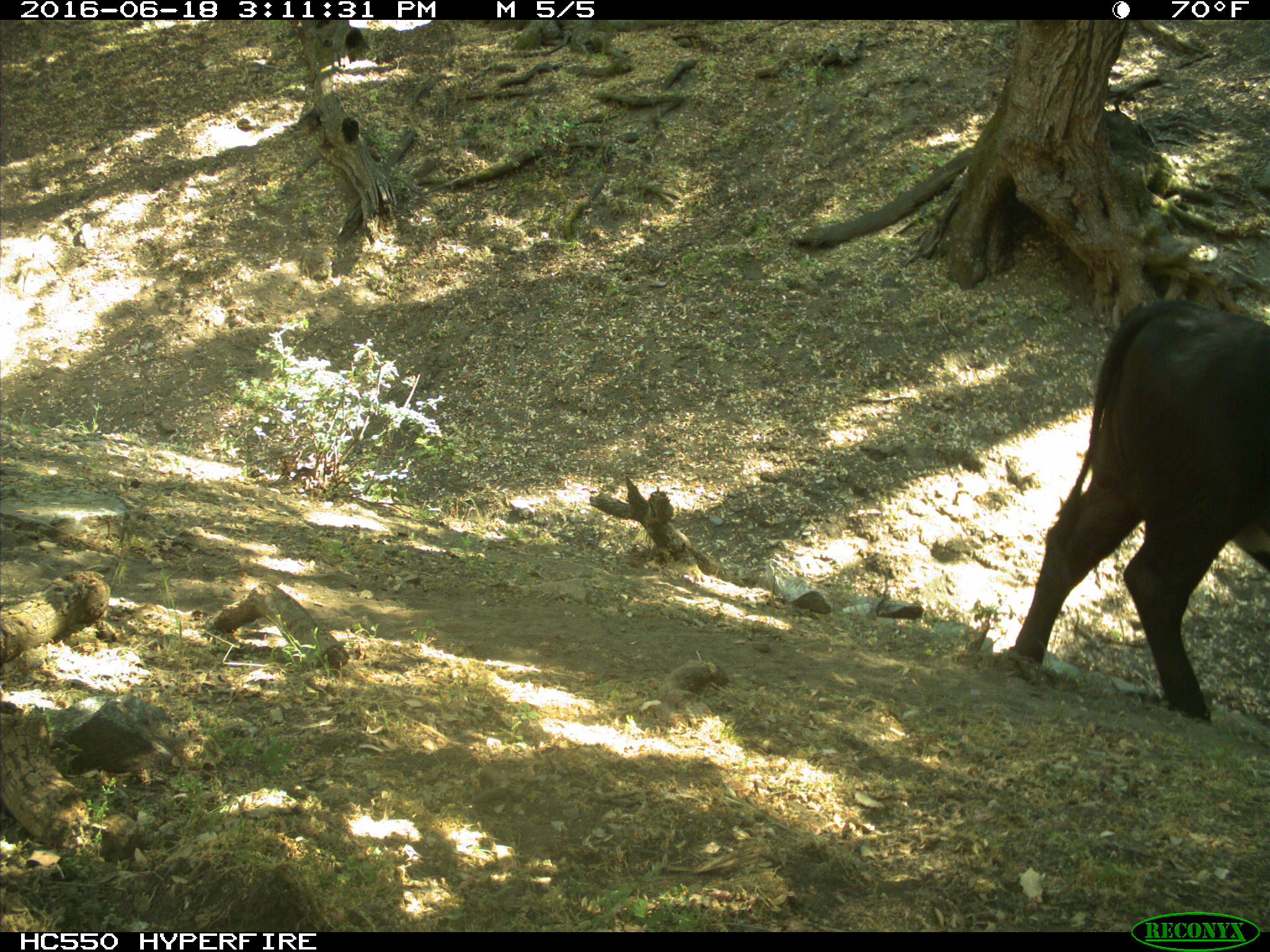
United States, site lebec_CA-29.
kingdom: Animalia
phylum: Chordata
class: Mammalia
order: Artiodactyla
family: Bovidae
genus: Bos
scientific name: Bos taurus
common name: domestic cow